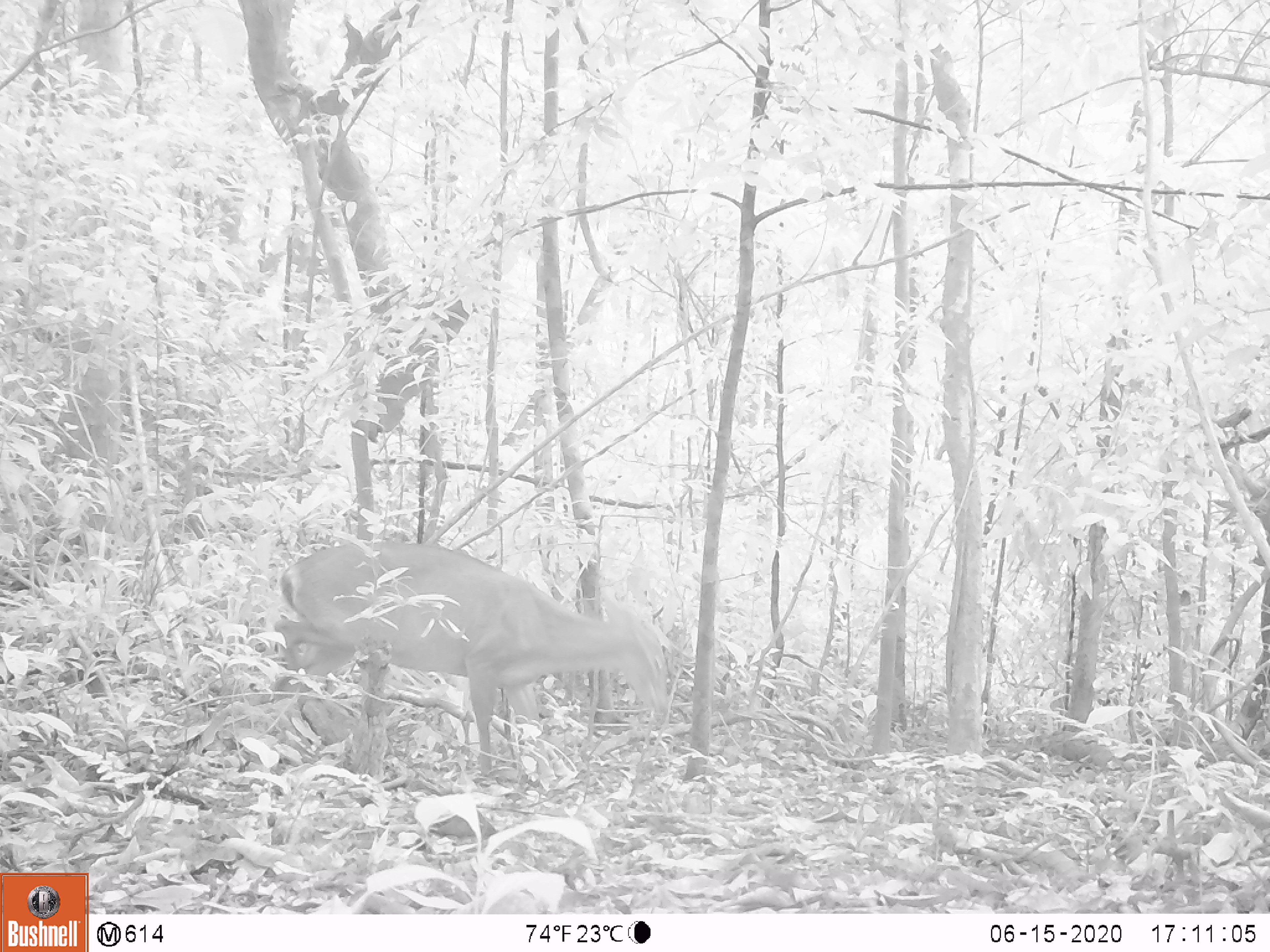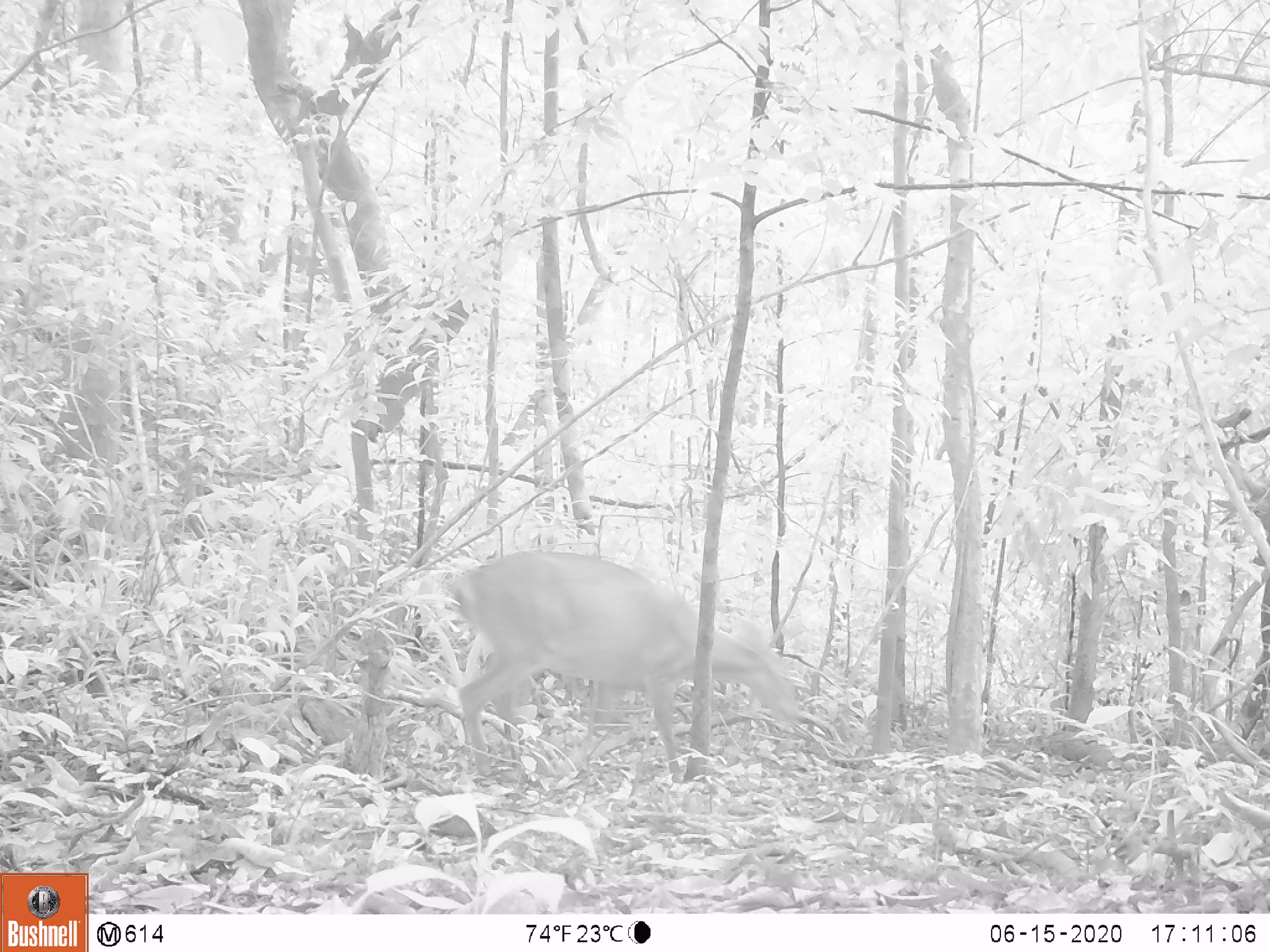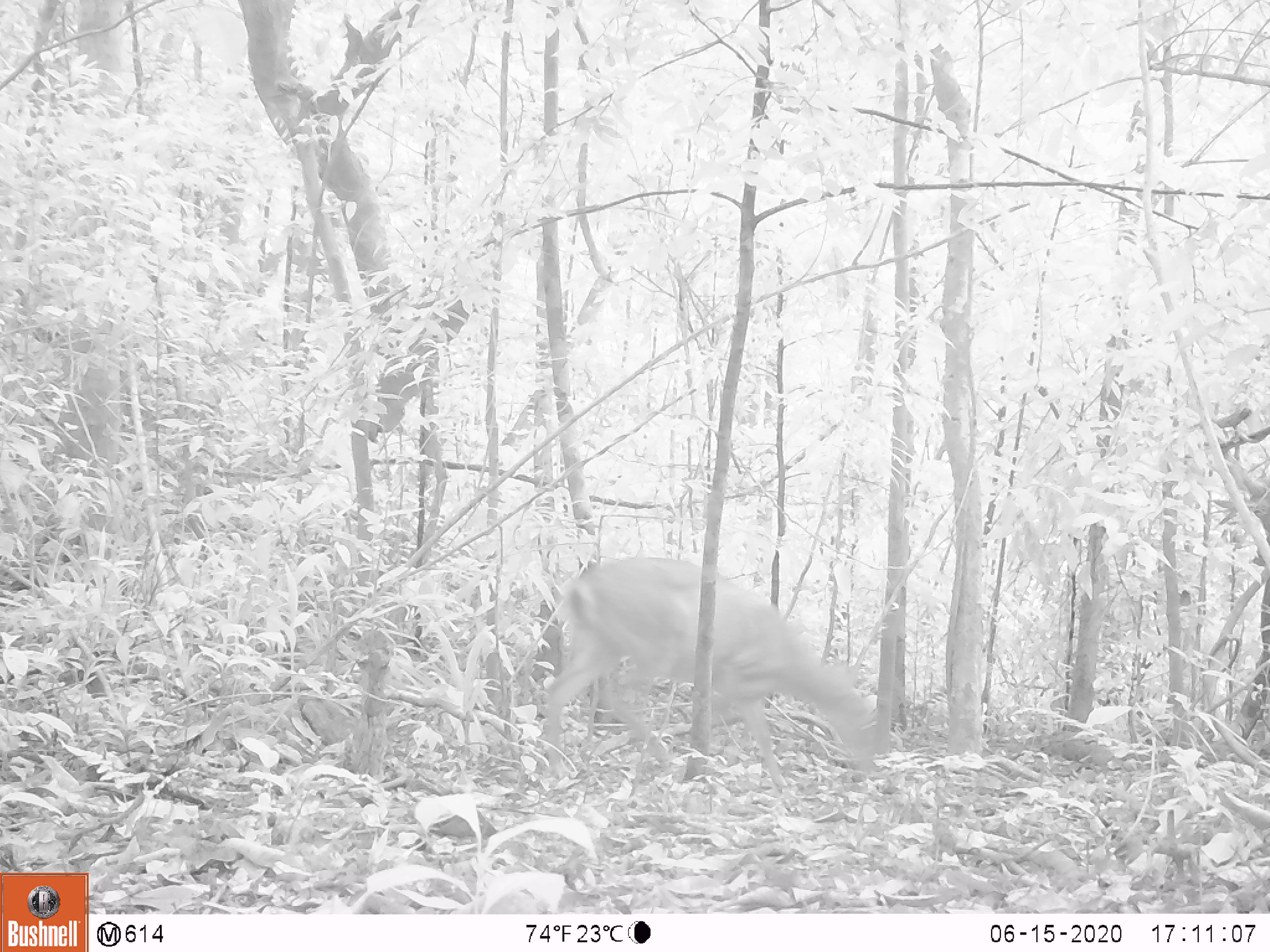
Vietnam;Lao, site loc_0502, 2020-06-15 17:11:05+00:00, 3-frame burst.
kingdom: Animalia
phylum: Chordata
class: Mammalia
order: Artiodactyla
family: Cervidae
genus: Muntiacus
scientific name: Muntiacus vuquangensis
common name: large-antlered muntjac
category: large antlered muntjac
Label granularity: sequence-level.